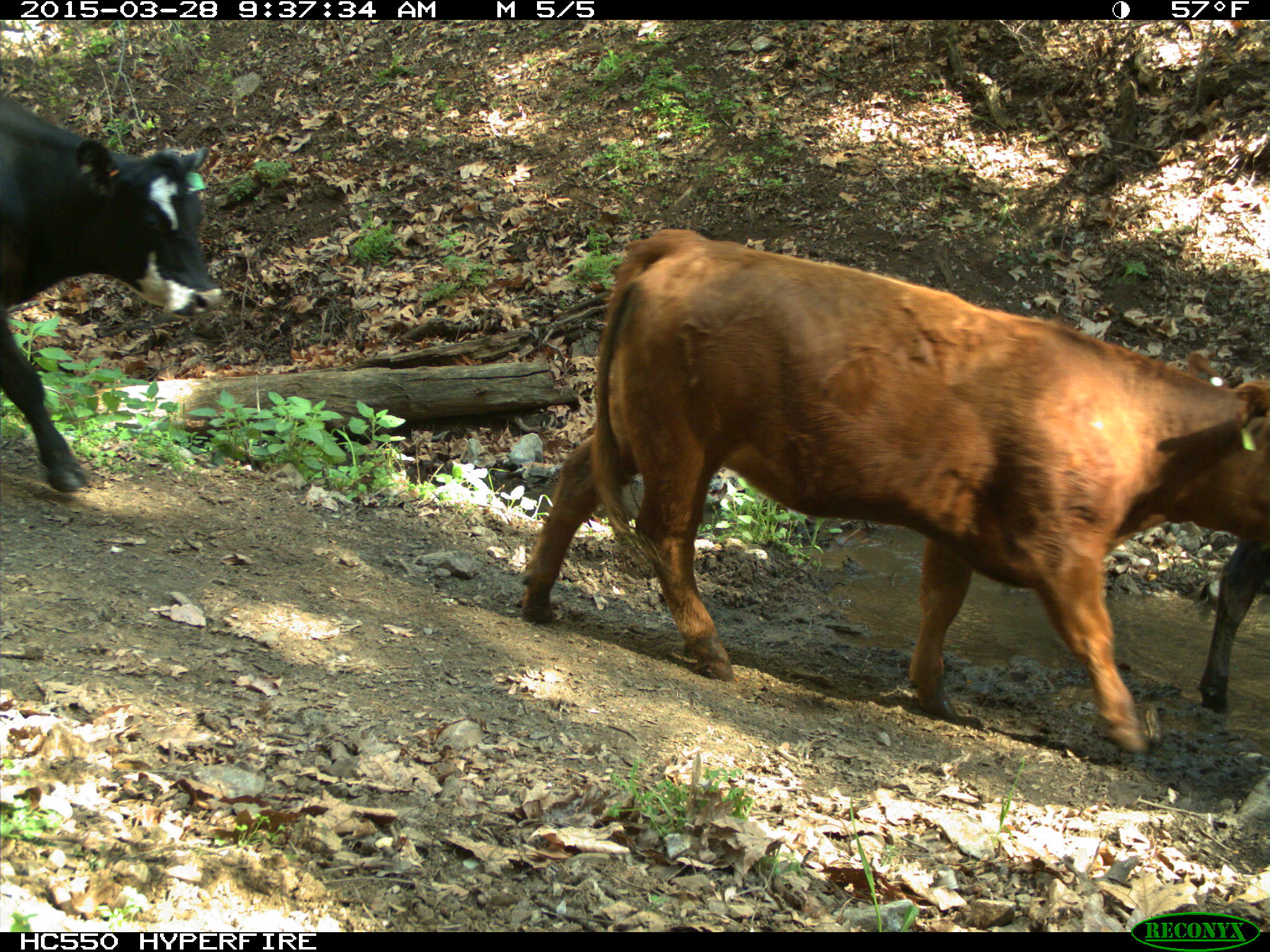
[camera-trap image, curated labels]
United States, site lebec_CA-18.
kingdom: Animalia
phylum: Chordata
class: Mammalia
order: Artiodactyla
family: Bovidae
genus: Bos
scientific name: Bos taurus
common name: domestic cow